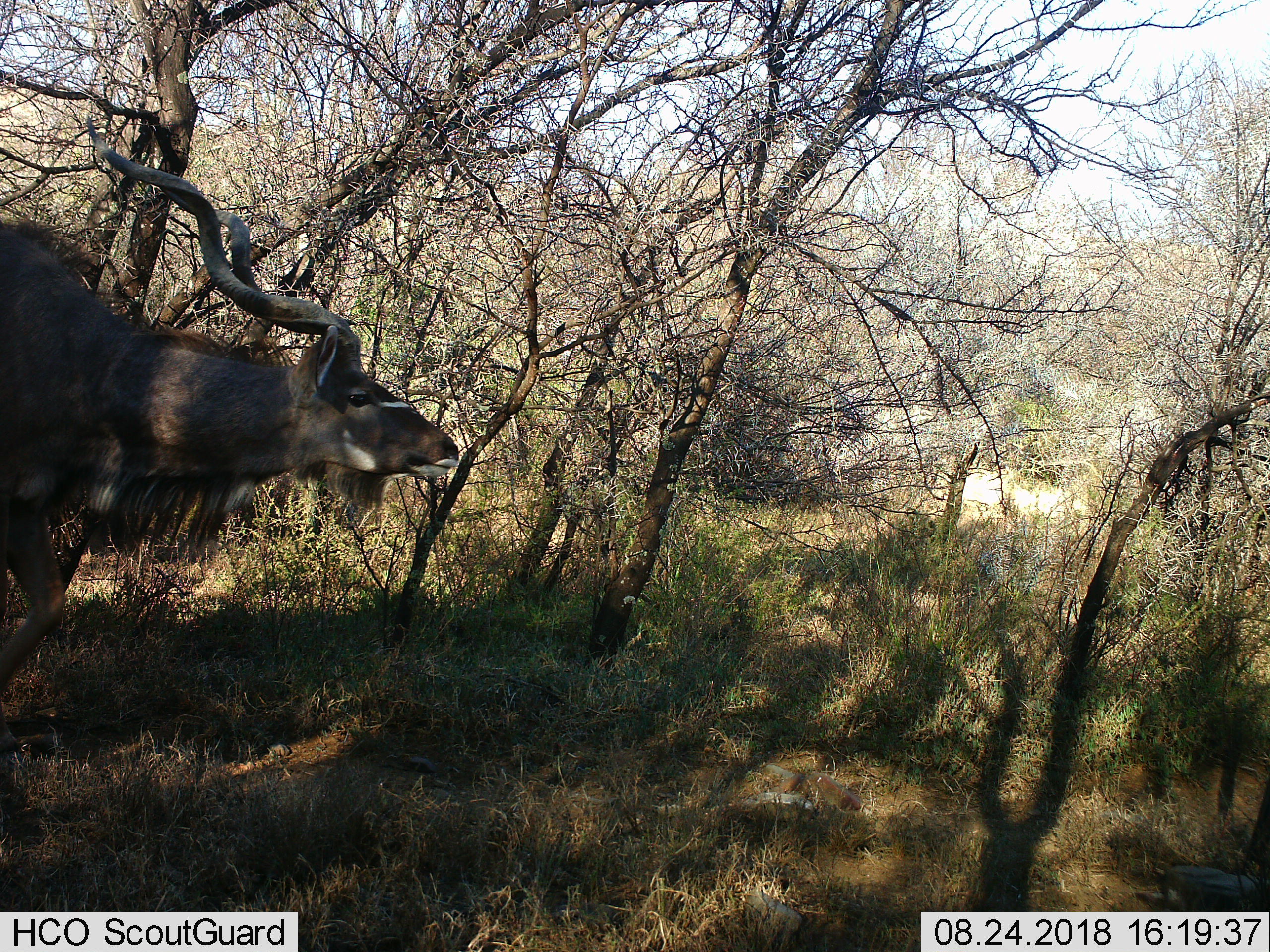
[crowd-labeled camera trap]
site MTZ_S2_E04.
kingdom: Animalia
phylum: Chordata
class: Mammalia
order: Artiodactyla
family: Bovidae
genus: Tragelaphus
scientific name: Tragelaphus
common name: kudu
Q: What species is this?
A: Kudu (Tragelaphus).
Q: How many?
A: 1.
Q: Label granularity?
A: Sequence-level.